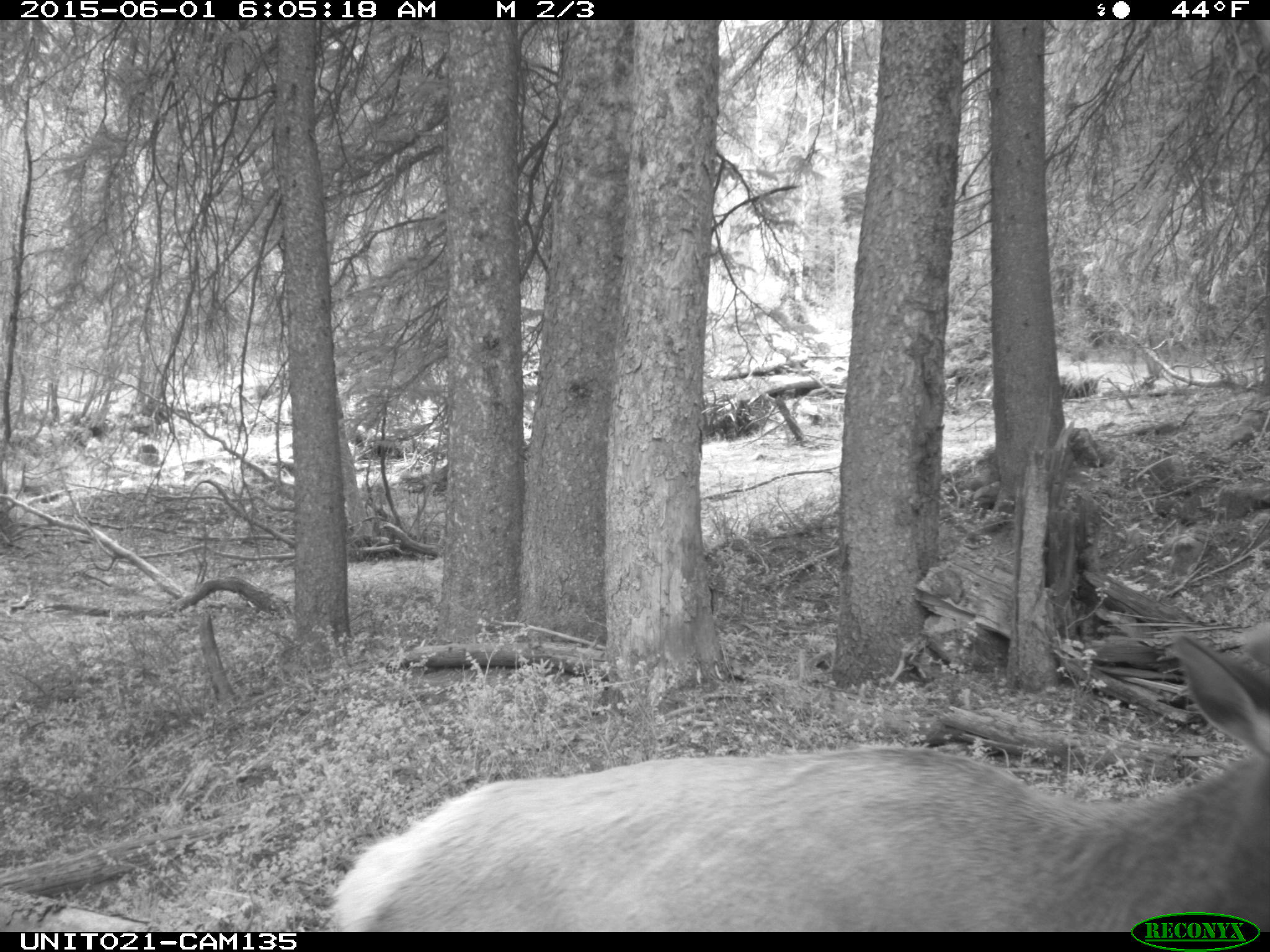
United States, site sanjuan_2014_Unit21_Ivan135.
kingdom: Animalia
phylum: Chordata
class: Mammalia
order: Artiodactyla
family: Cervidae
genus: Cervus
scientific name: Cervus elaphus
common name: red deer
Cervus elaphus (red deer).